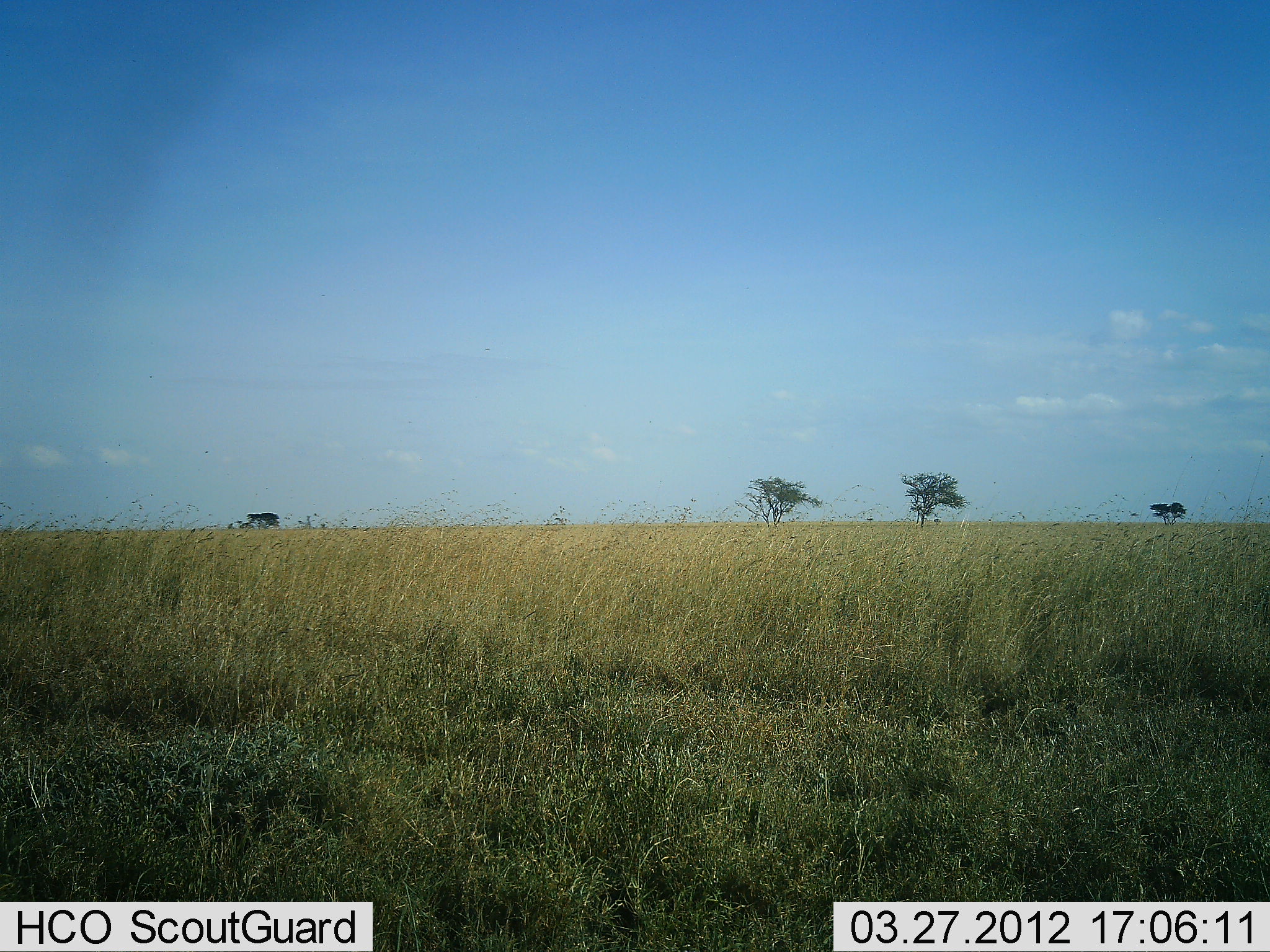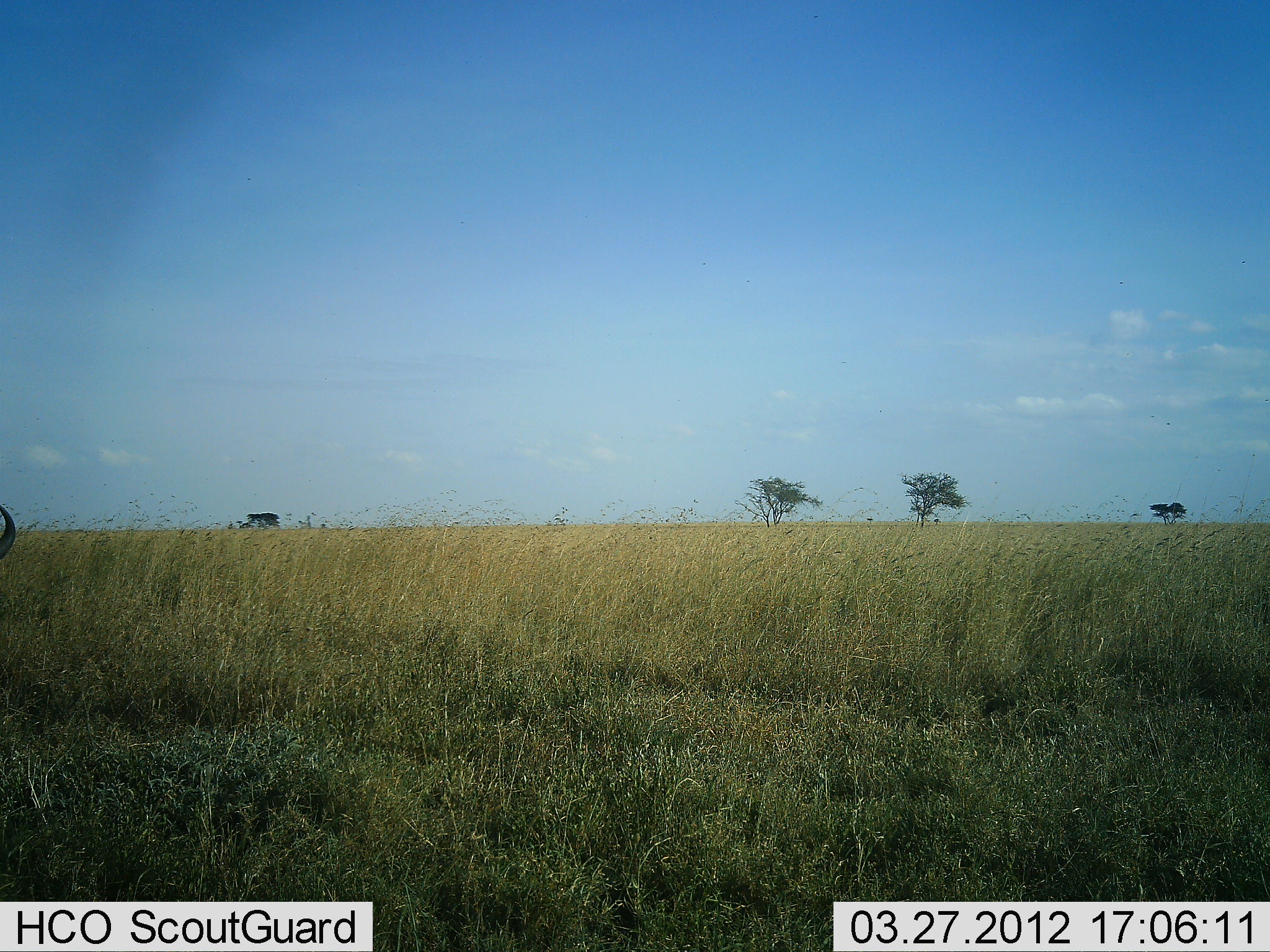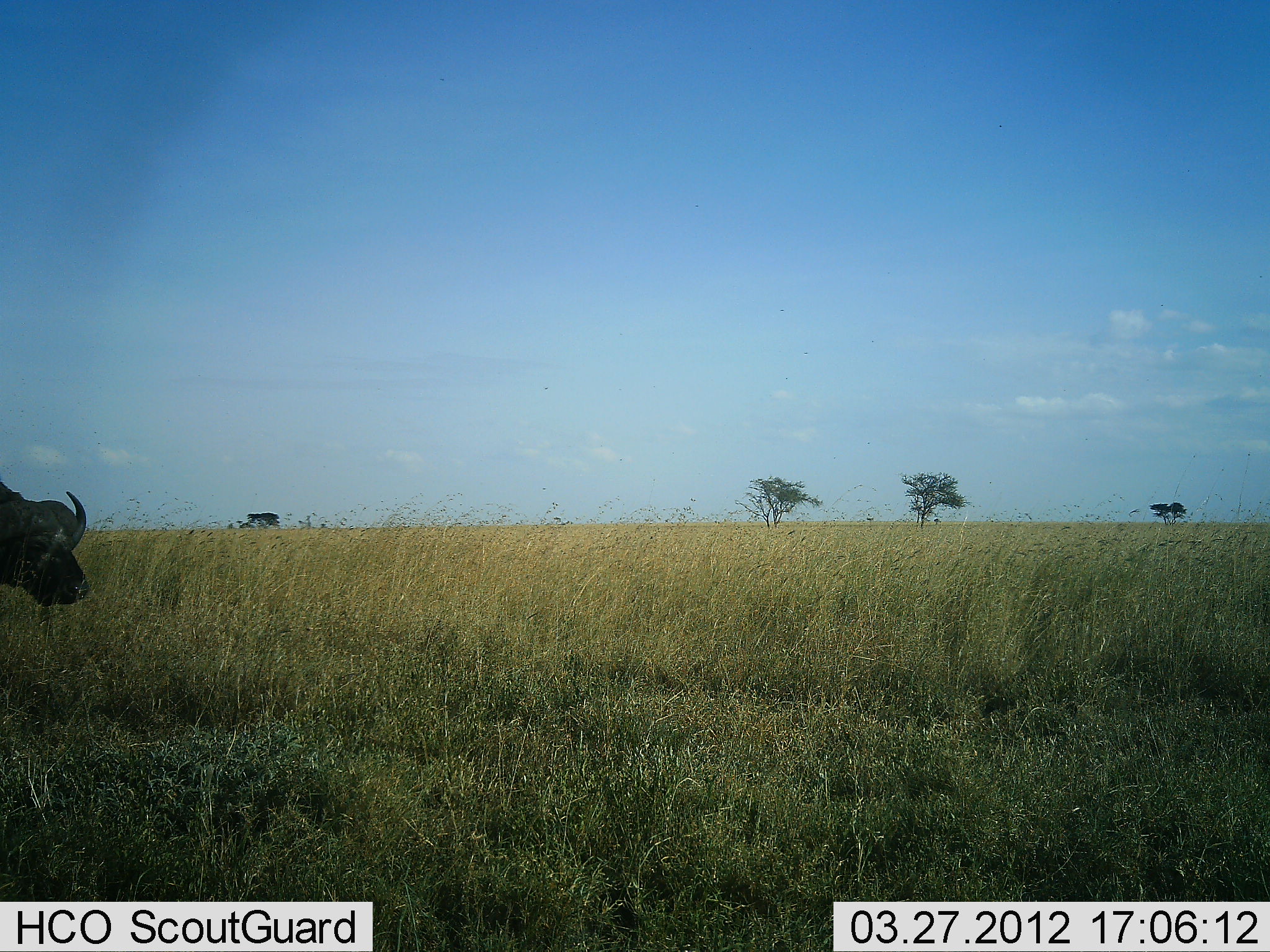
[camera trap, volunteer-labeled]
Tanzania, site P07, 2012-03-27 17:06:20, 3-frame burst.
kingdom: Animalia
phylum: Chordata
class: Mammalia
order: Artiodactyla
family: Bovidae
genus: Syncerus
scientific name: Syncerus caffer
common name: cape buffalo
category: buffalo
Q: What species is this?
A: Buffalo (cape buffalo) (Syncerus caffer).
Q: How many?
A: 1.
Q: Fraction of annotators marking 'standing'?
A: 0%.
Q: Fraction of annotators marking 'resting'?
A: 0%.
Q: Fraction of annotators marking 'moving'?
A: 100%.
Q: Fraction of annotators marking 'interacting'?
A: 0%.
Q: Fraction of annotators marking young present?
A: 0%.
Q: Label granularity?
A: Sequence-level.